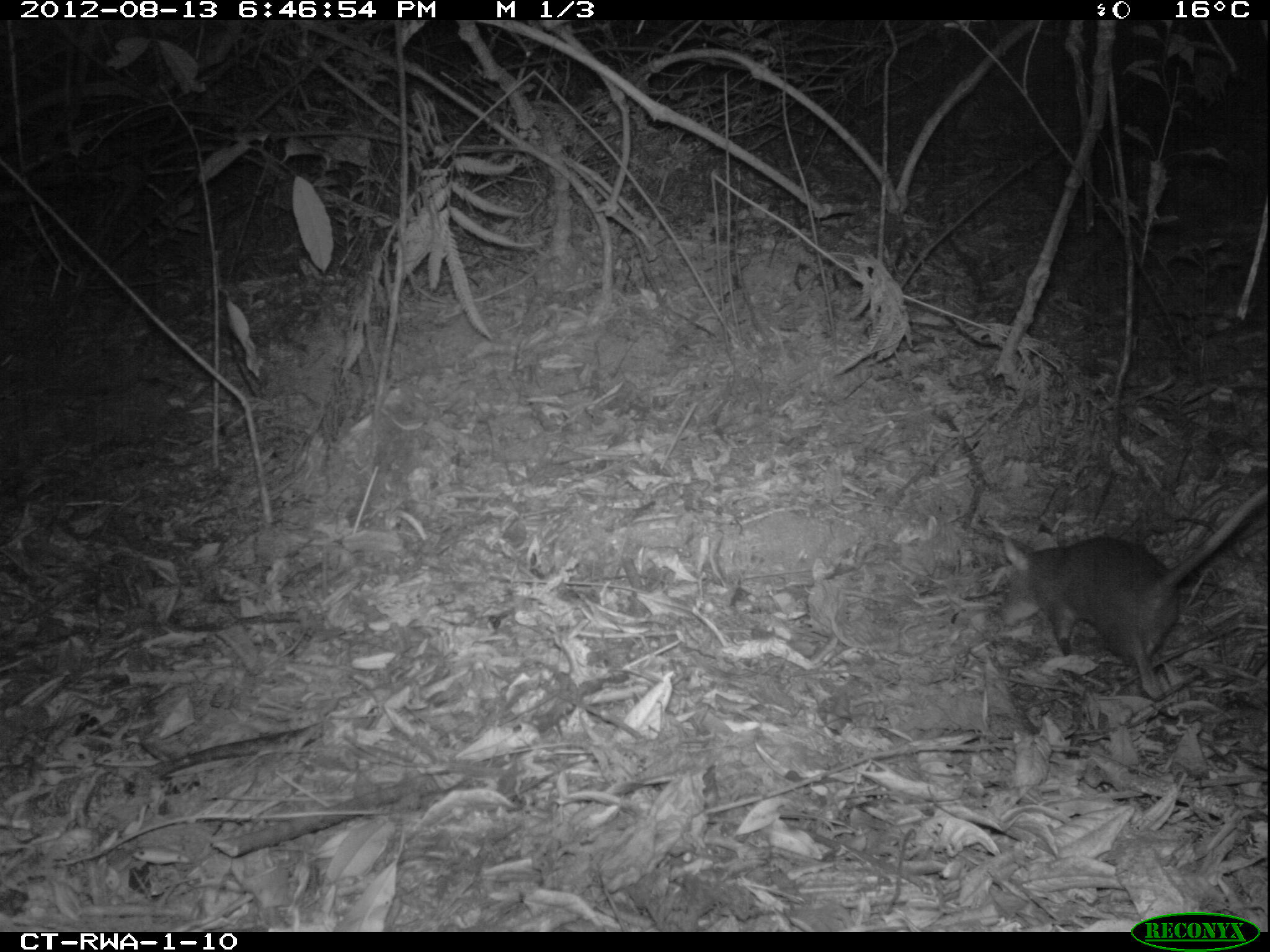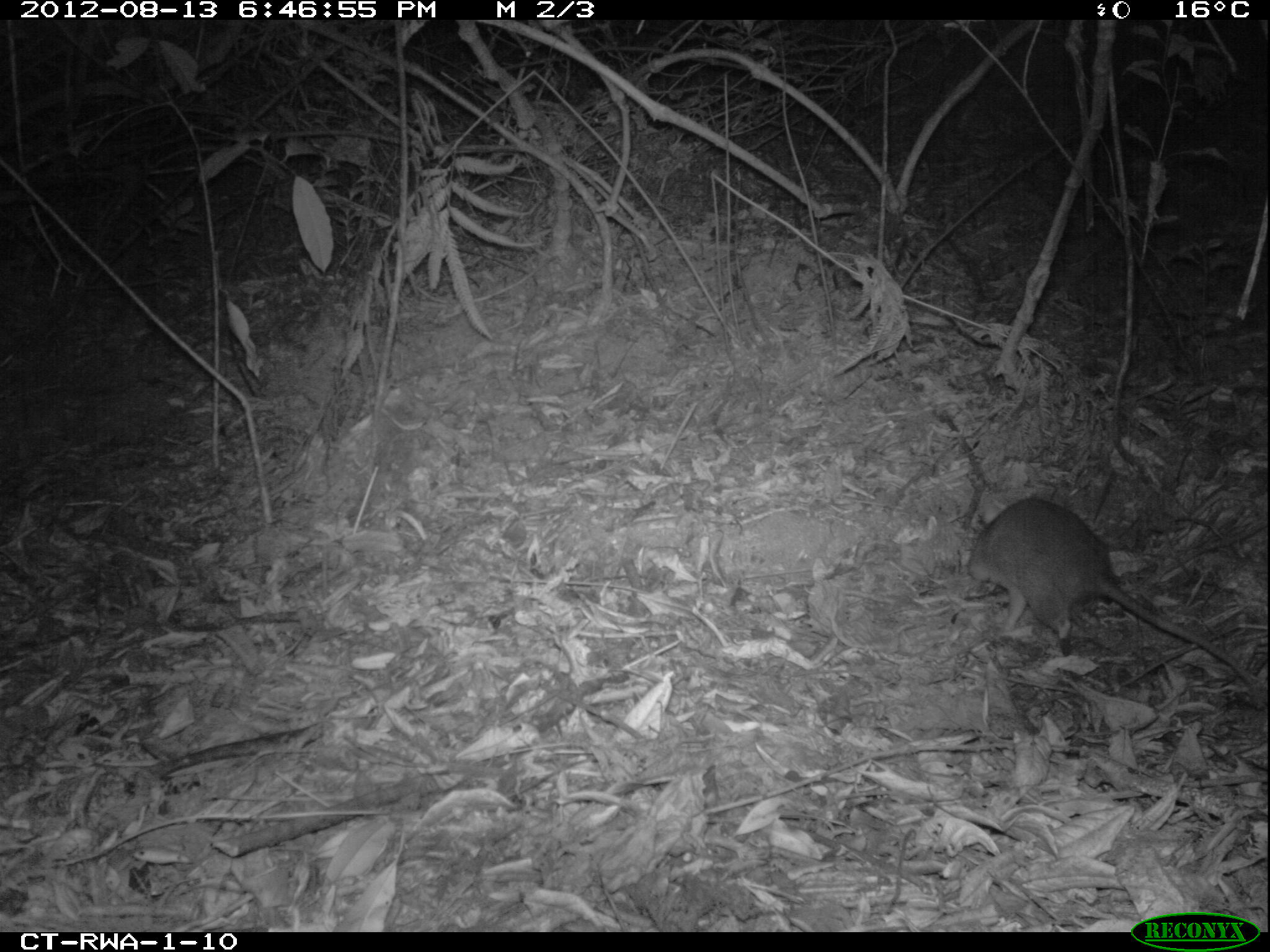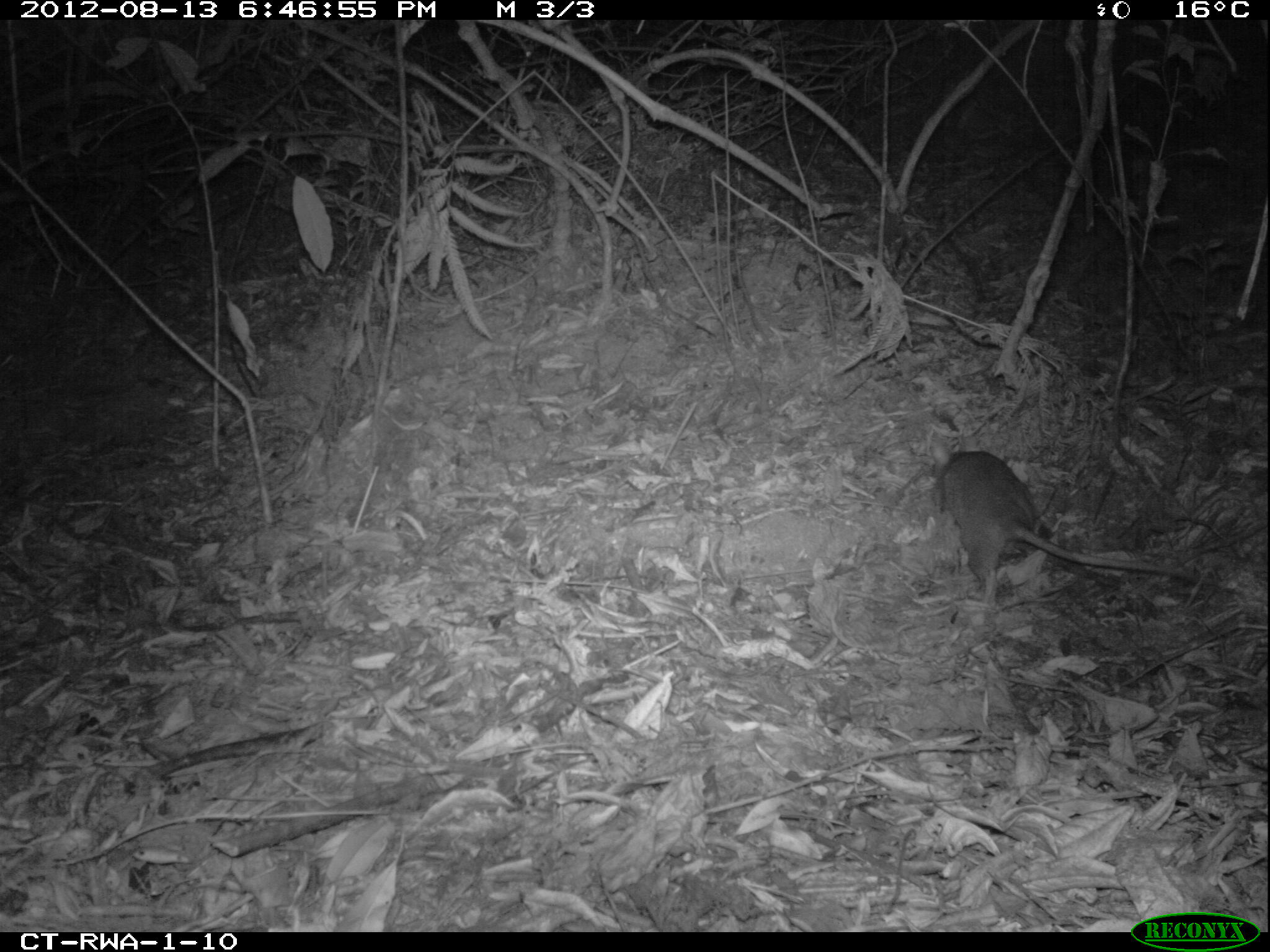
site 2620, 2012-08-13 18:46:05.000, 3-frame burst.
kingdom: Animalia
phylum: Chordata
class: Mammalia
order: Rodentia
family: Nesomyidae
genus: Cricetomys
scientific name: Cricetomys gambianus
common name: african giant pouched rat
Cricetomys gambianus (african giant pouched rat), count 1.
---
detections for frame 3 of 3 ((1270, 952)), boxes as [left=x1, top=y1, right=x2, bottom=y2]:
cricetomys gambianus: [left=934, top=450, right=1206, bottom=611]